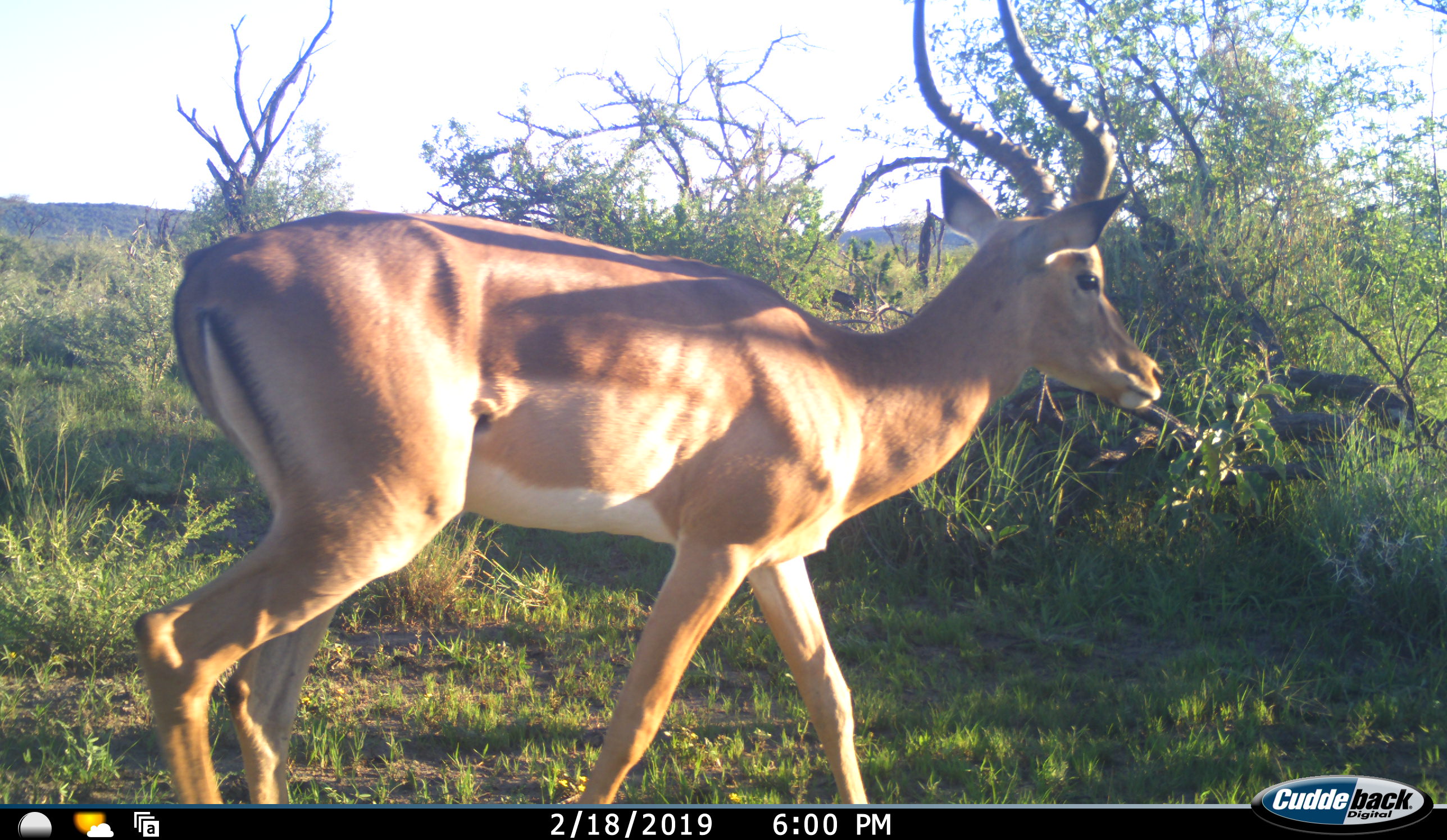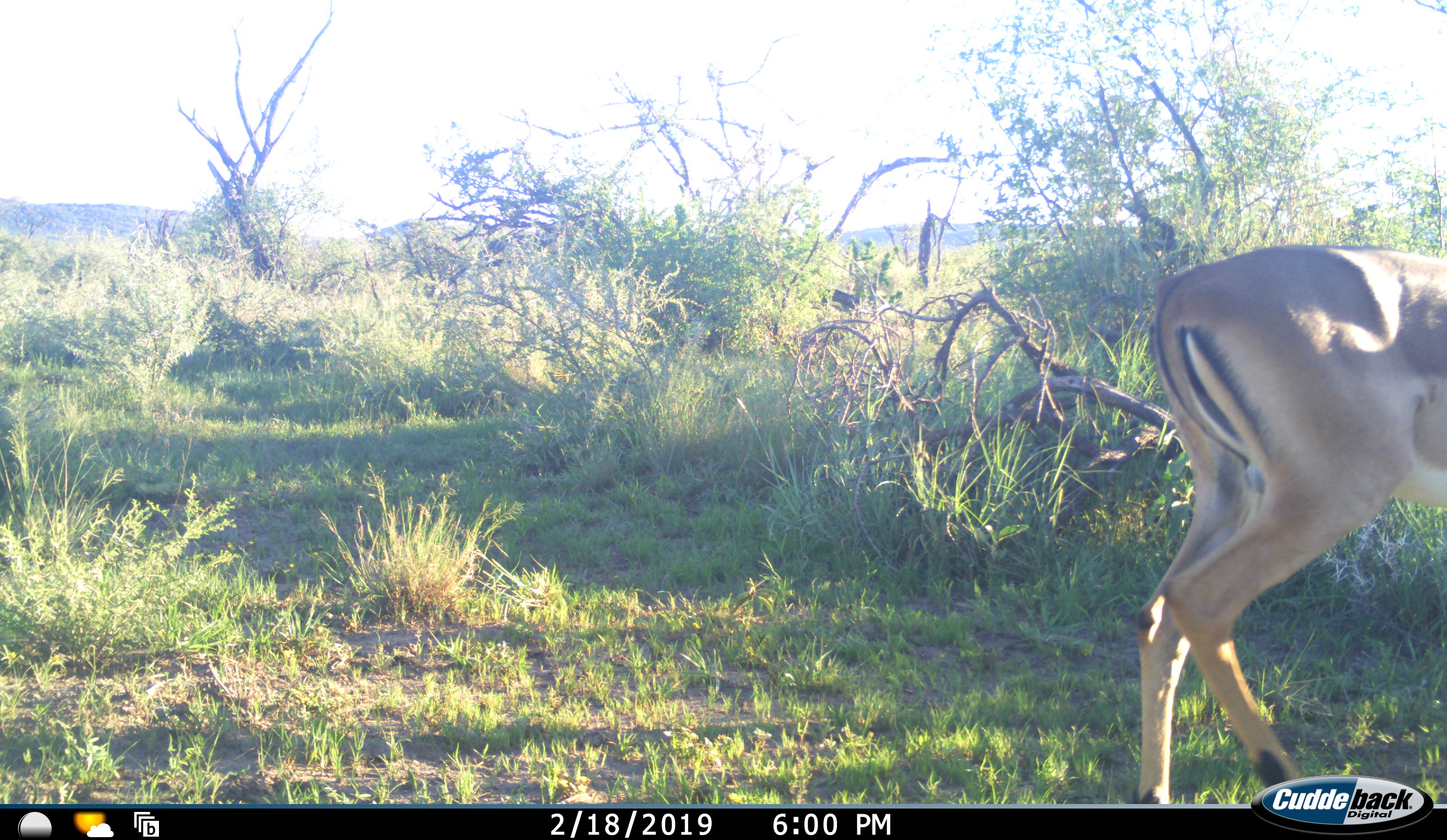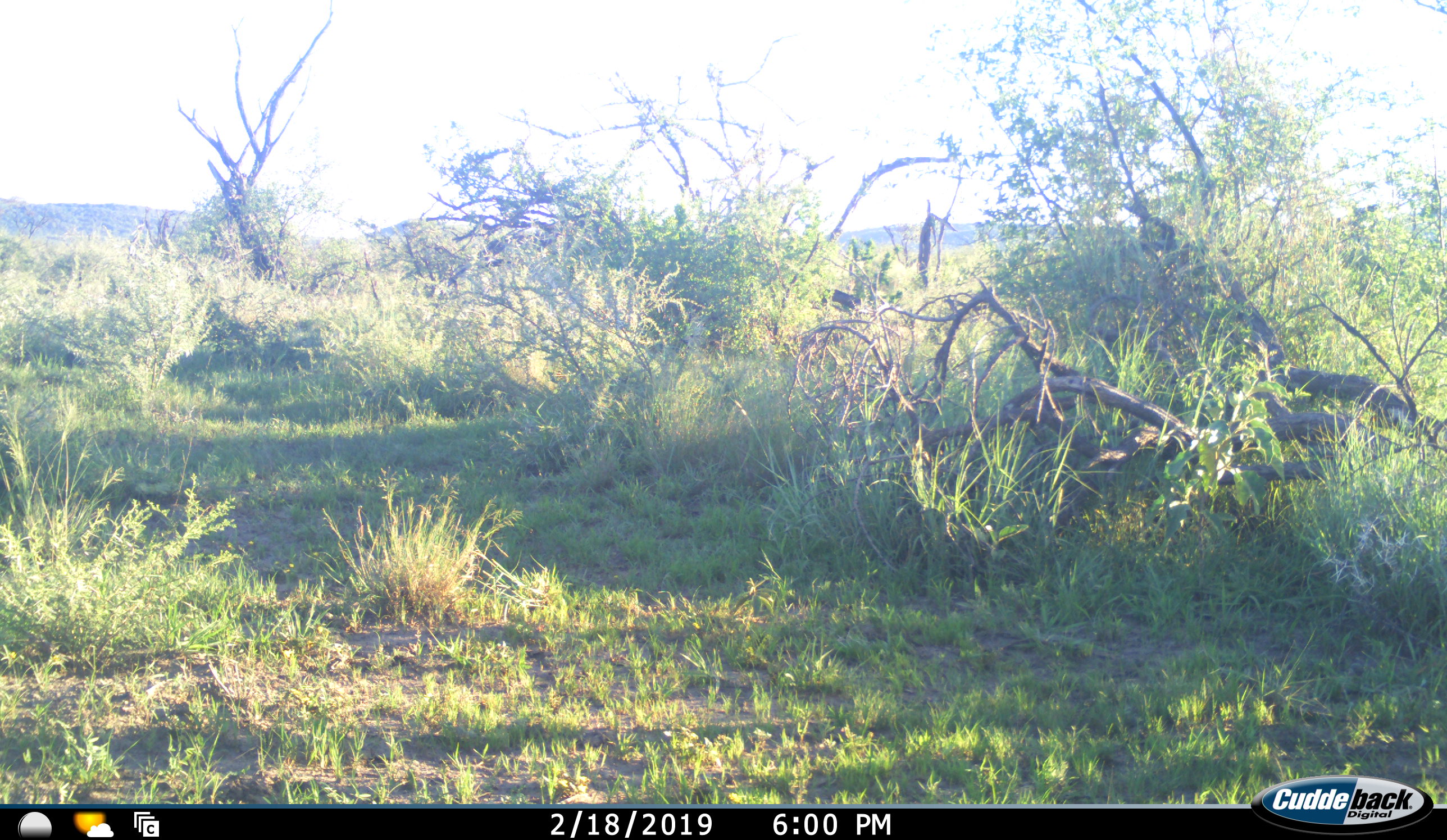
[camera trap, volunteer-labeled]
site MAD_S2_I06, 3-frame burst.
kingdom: Animalia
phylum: Chordata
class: Mammalia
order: Artiodactyla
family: Bovidae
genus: Aepyceros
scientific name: Aepyceros melampus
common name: impala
Impala (Aepyceros melampus), count 1. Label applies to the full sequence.